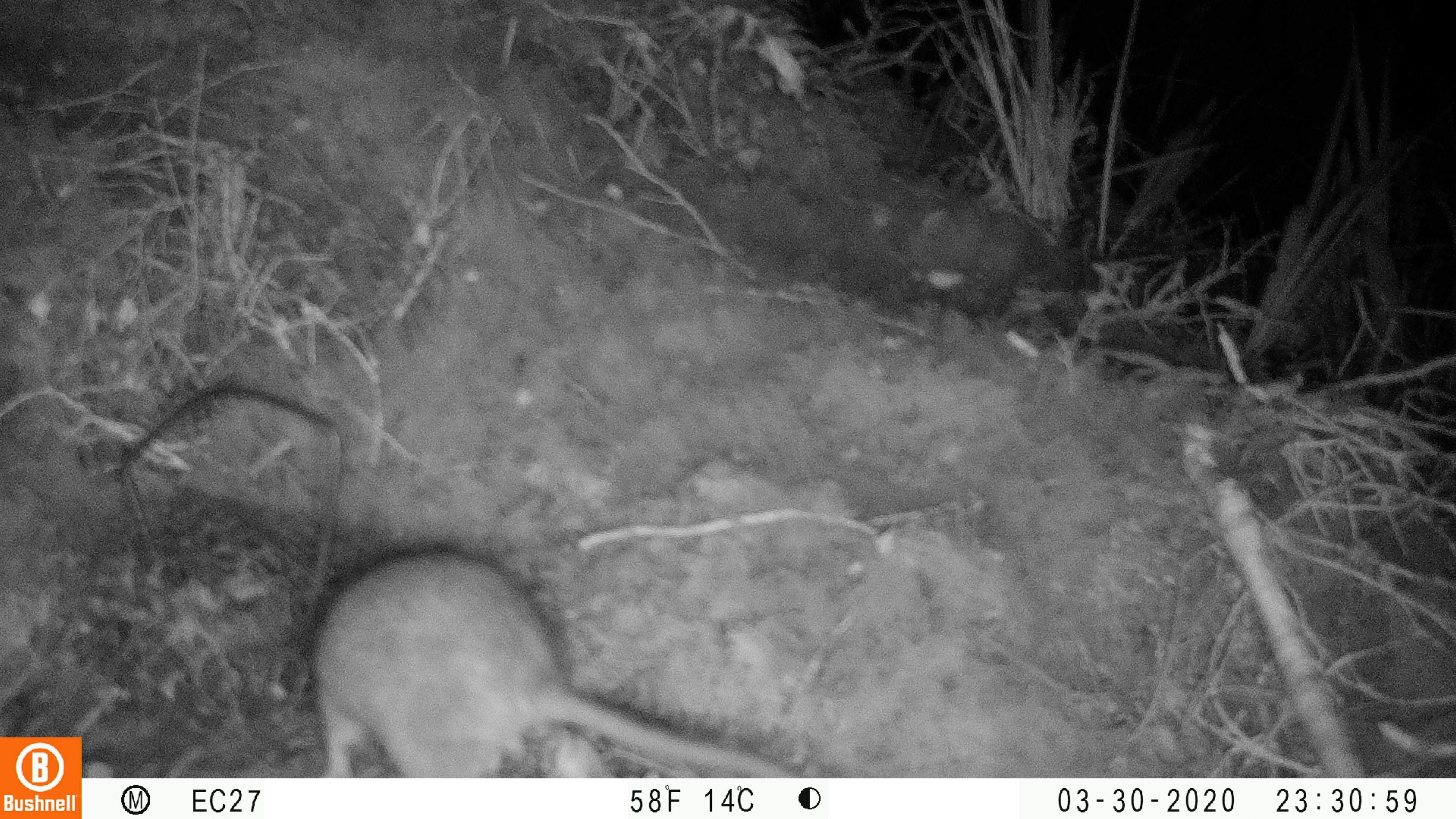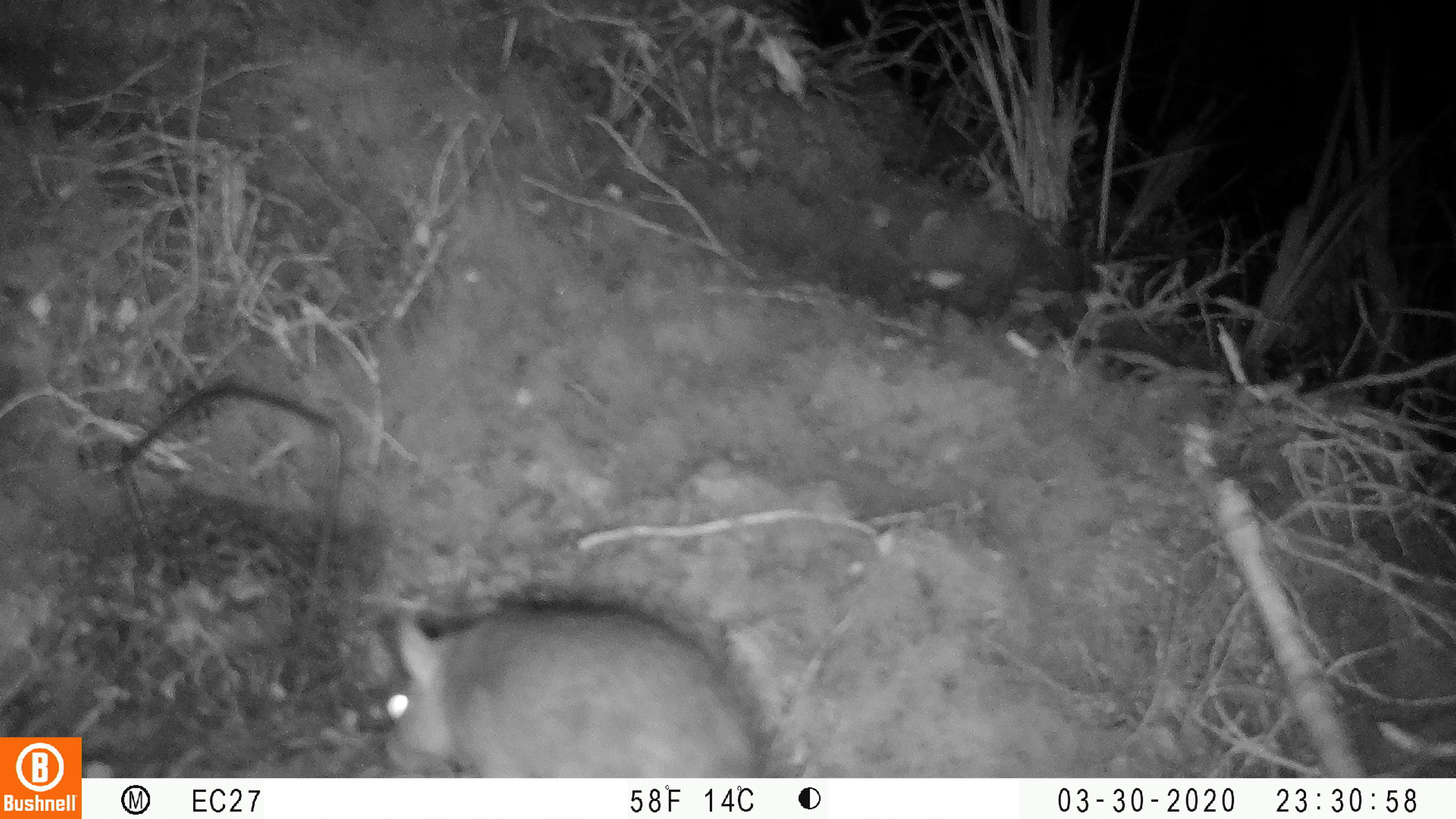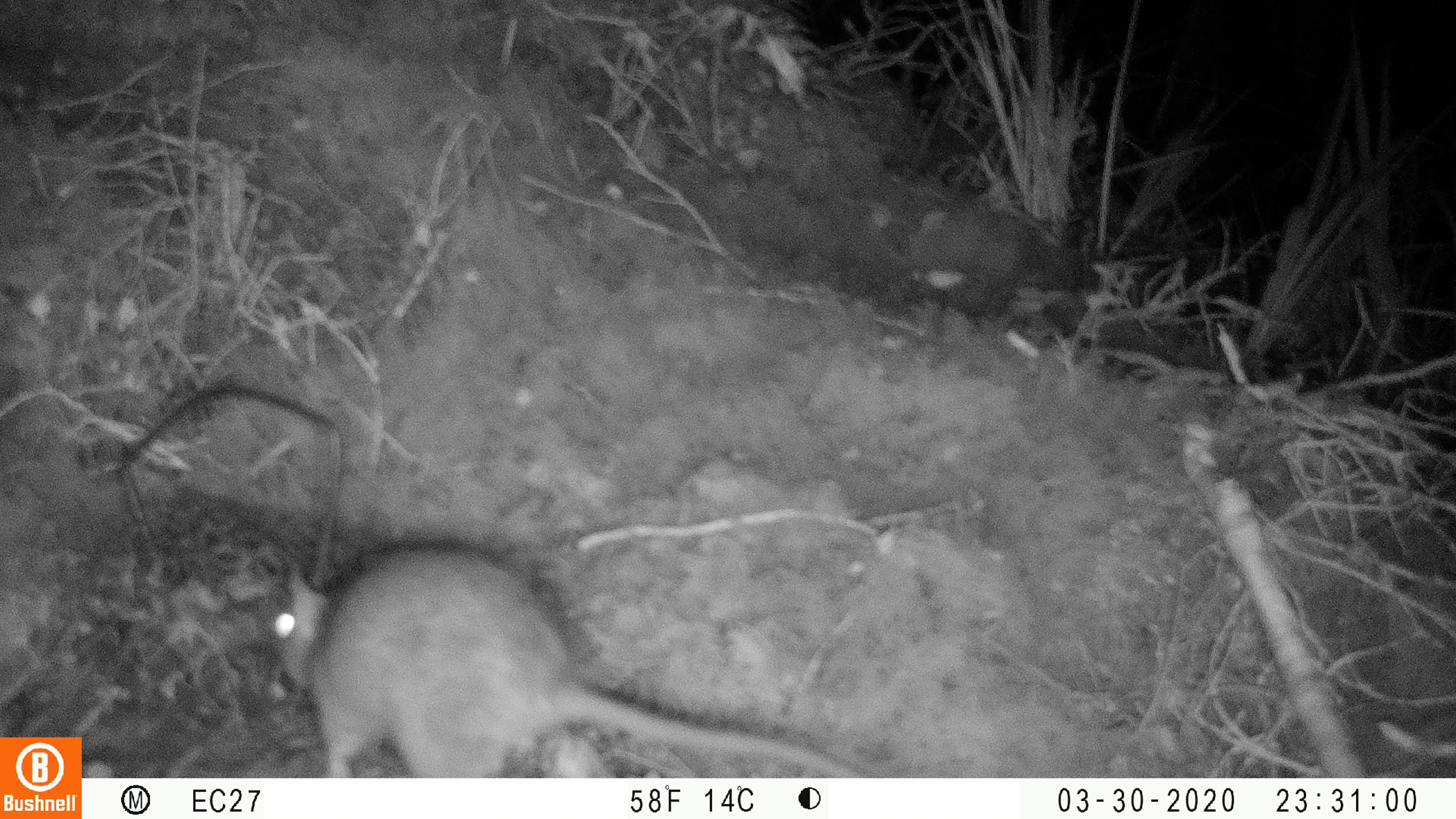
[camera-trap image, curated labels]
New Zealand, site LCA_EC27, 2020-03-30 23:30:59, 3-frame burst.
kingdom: Animalia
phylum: Chordata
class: Mammalia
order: Rodentia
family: Muridae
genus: Rattus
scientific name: Rattus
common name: rat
Rat (Rattus).